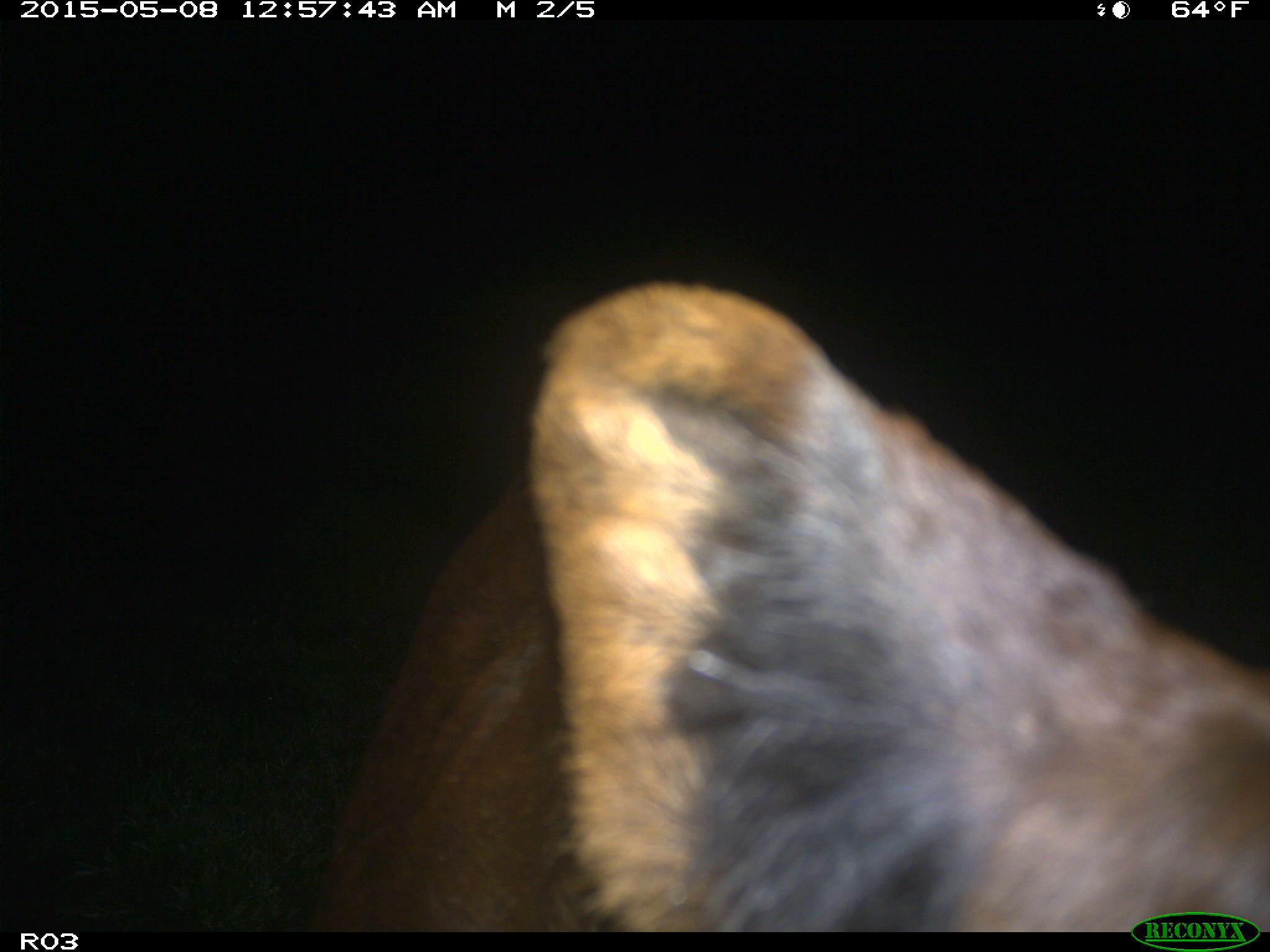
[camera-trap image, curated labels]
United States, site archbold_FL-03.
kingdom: Animalia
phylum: Chordata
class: Mammalia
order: Artiodactyla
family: Bovidae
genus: Bos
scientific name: Bos taurus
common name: domestic cow